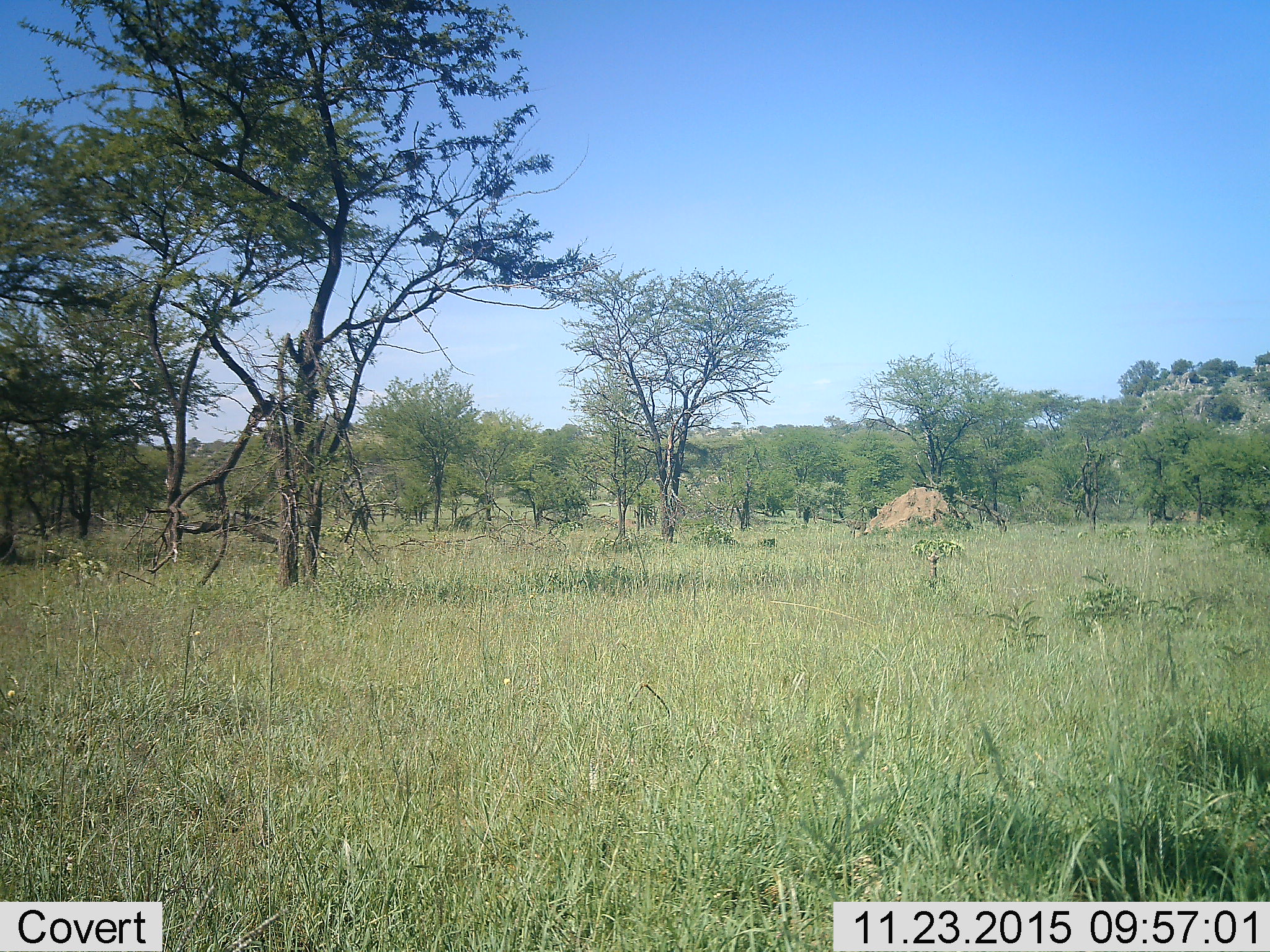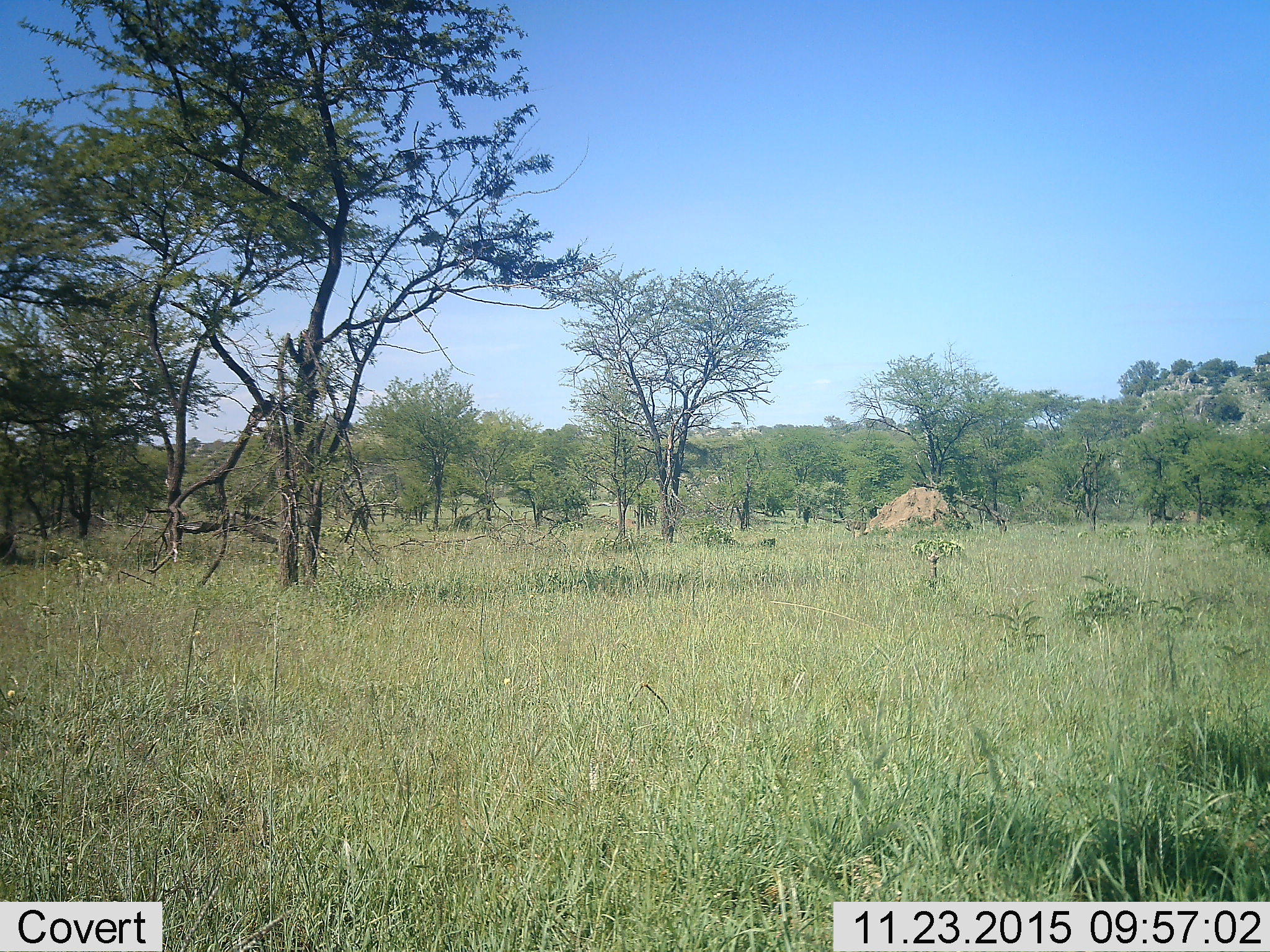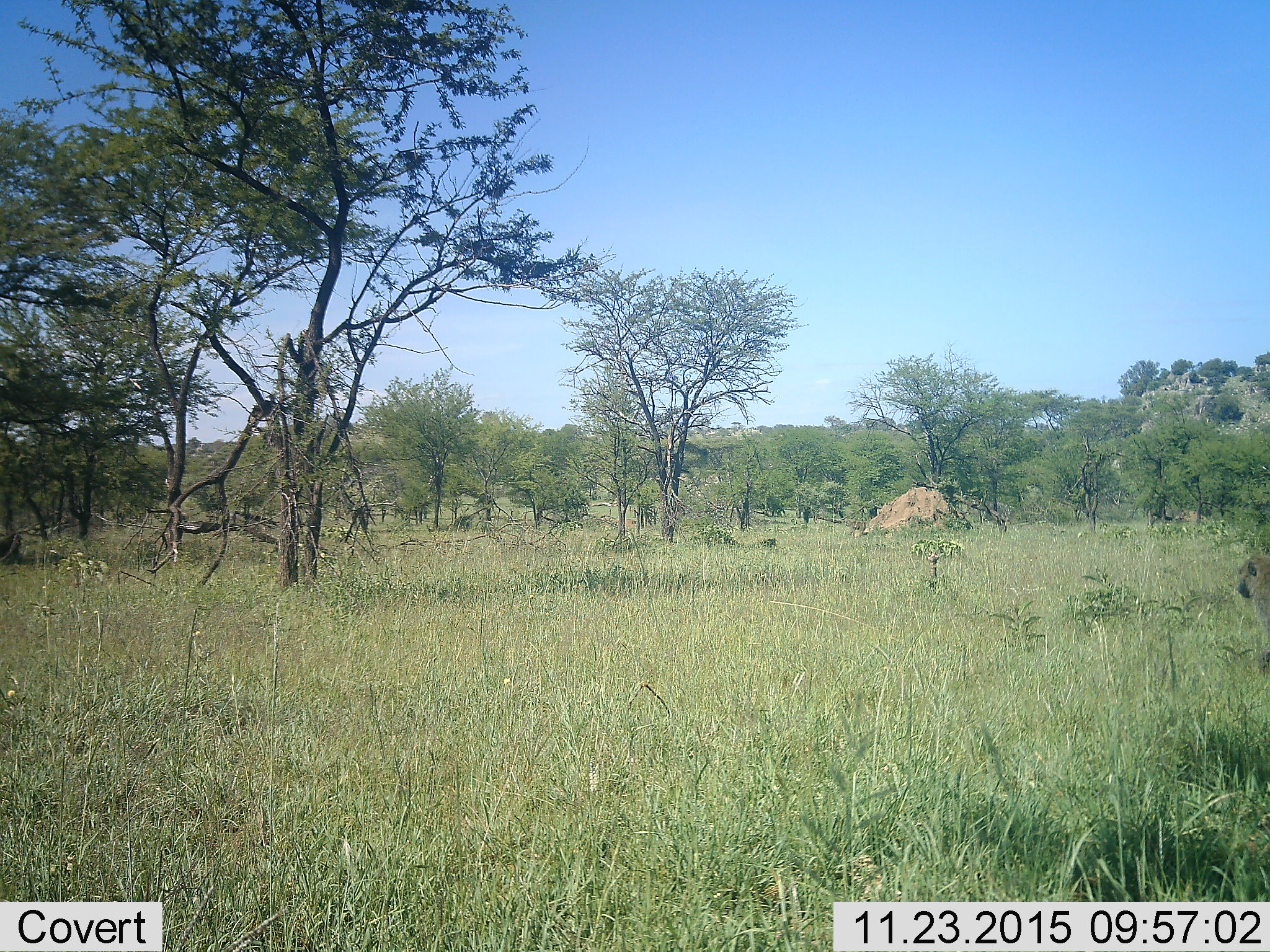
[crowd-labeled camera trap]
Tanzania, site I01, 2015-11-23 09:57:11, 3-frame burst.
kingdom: Animalia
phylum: Chordata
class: Mammalia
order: Primates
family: Cercopithecidae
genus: Papio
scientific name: Papio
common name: baboon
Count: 1.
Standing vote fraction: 0%.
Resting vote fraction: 0%.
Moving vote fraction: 100%.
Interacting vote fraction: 0%.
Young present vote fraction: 0%.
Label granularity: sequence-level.